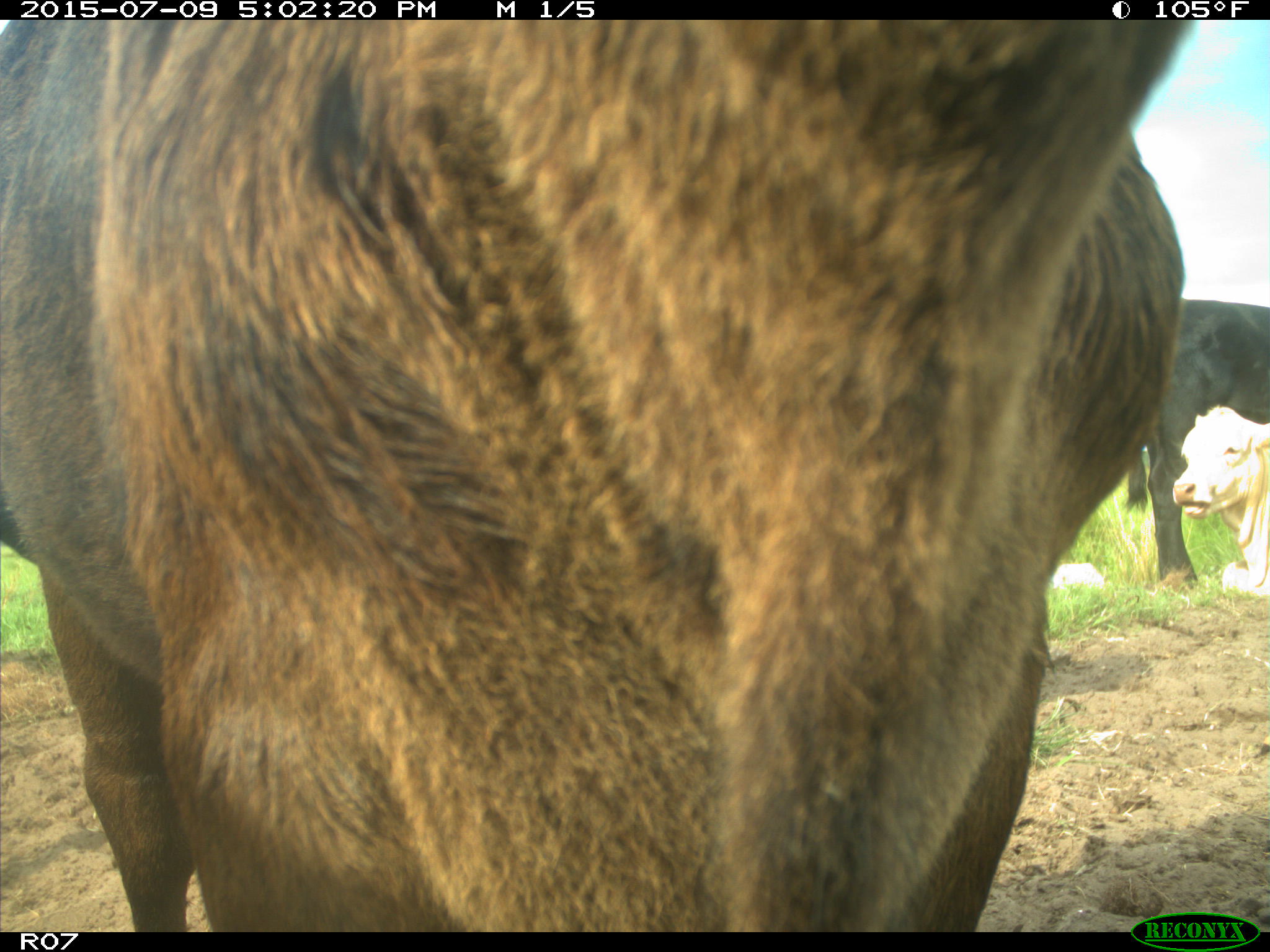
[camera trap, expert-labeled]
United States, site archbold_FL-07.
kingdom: Animalia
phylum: Chordata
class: Mammalia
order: Artiodactyla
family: Bovidae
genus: Bos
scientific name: Bos taurus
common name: domestic cow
Bos taurus (domestic cow).